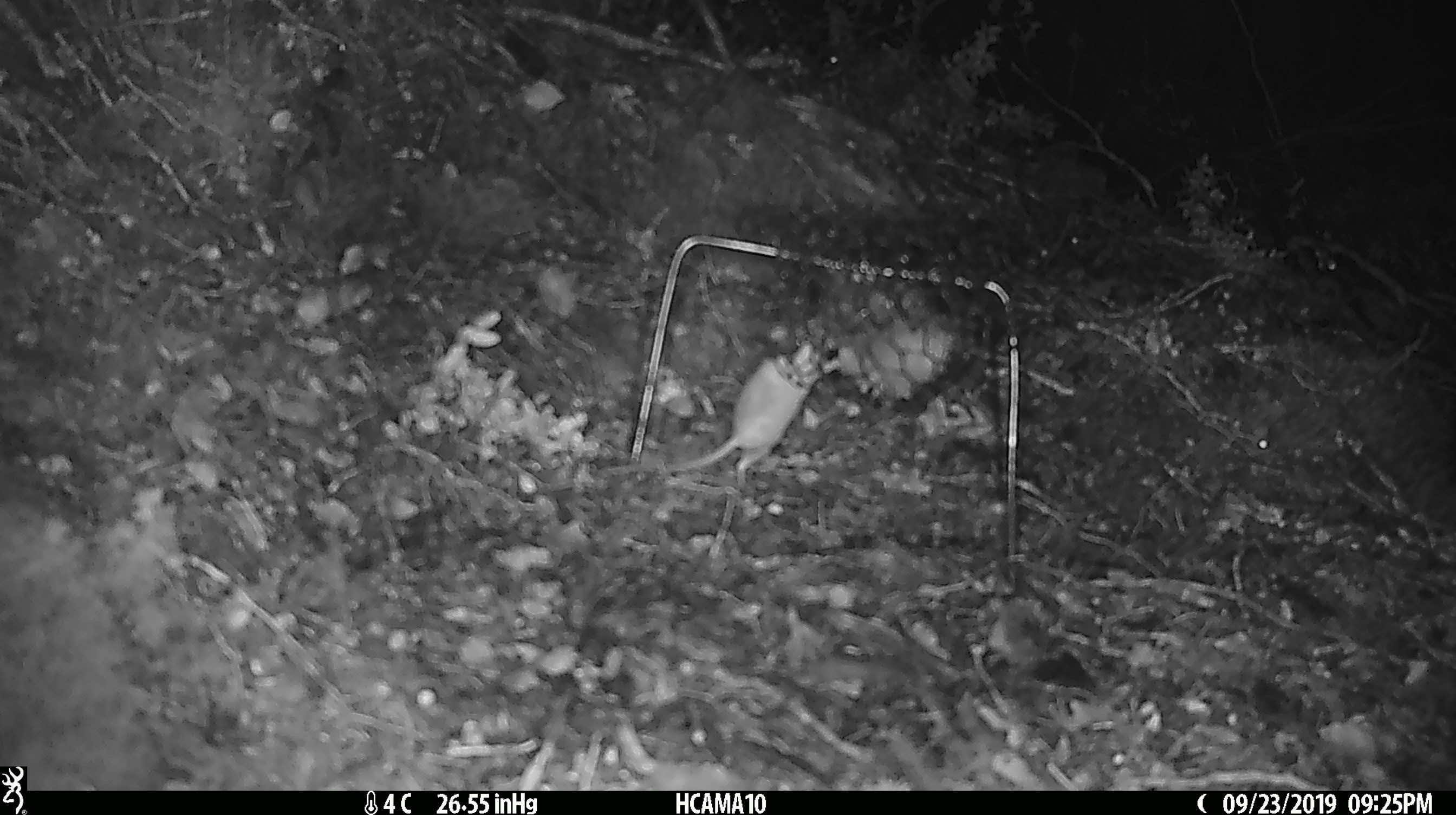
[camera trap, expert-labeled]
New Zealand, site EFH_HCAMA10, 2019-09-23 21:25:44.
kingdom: Animalia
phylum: Chordata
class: Mammalia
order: Rodentia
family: Muridae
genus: Mus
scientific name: Mus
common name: mouse